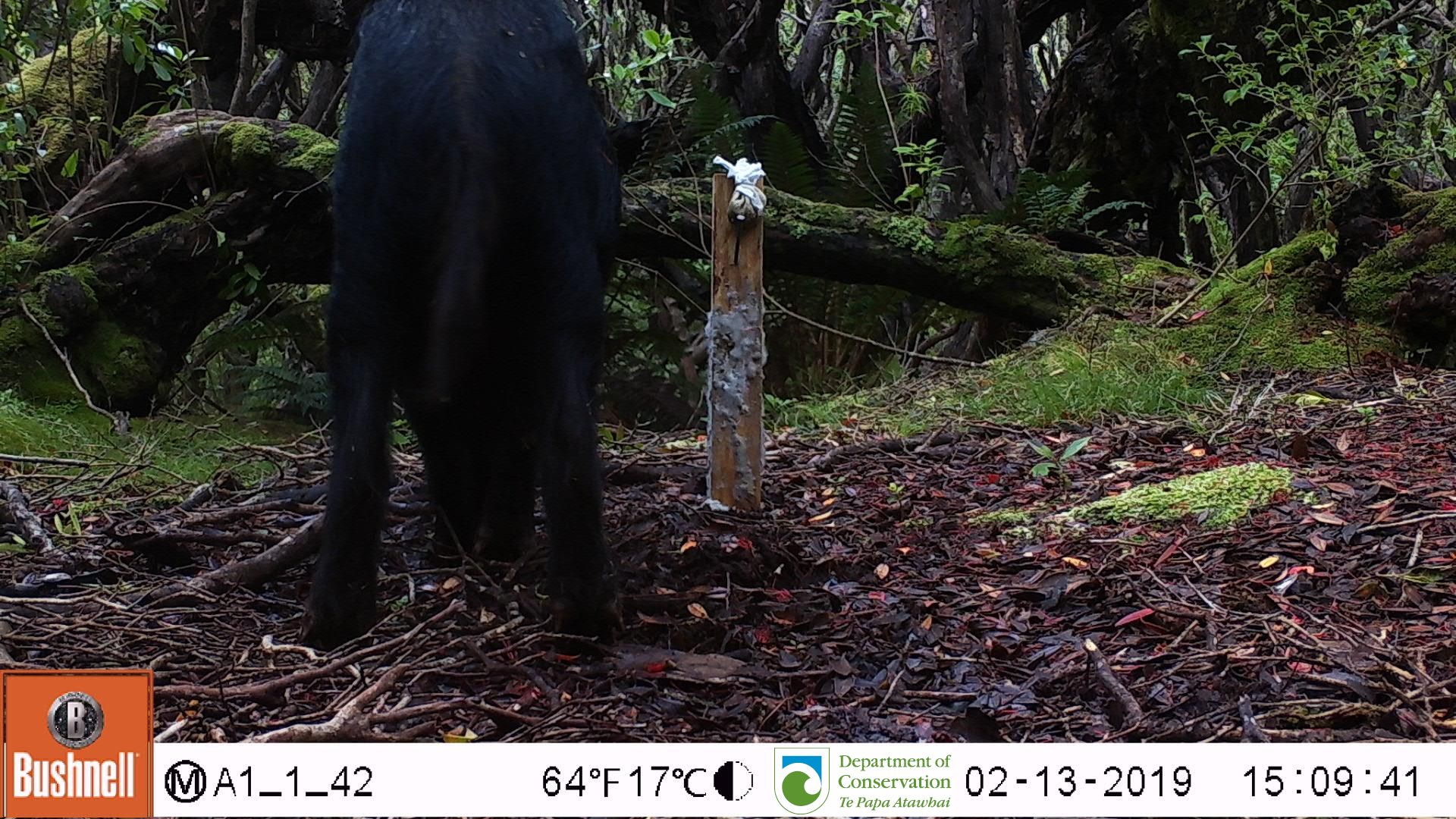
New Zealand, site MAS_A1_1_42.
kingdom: Animalia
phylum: Chordata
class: Mammalia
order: Artiodactyla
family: Suidae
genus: Sus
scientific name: Sus scrofa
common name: pig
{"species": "pig (Sus scrofa)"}